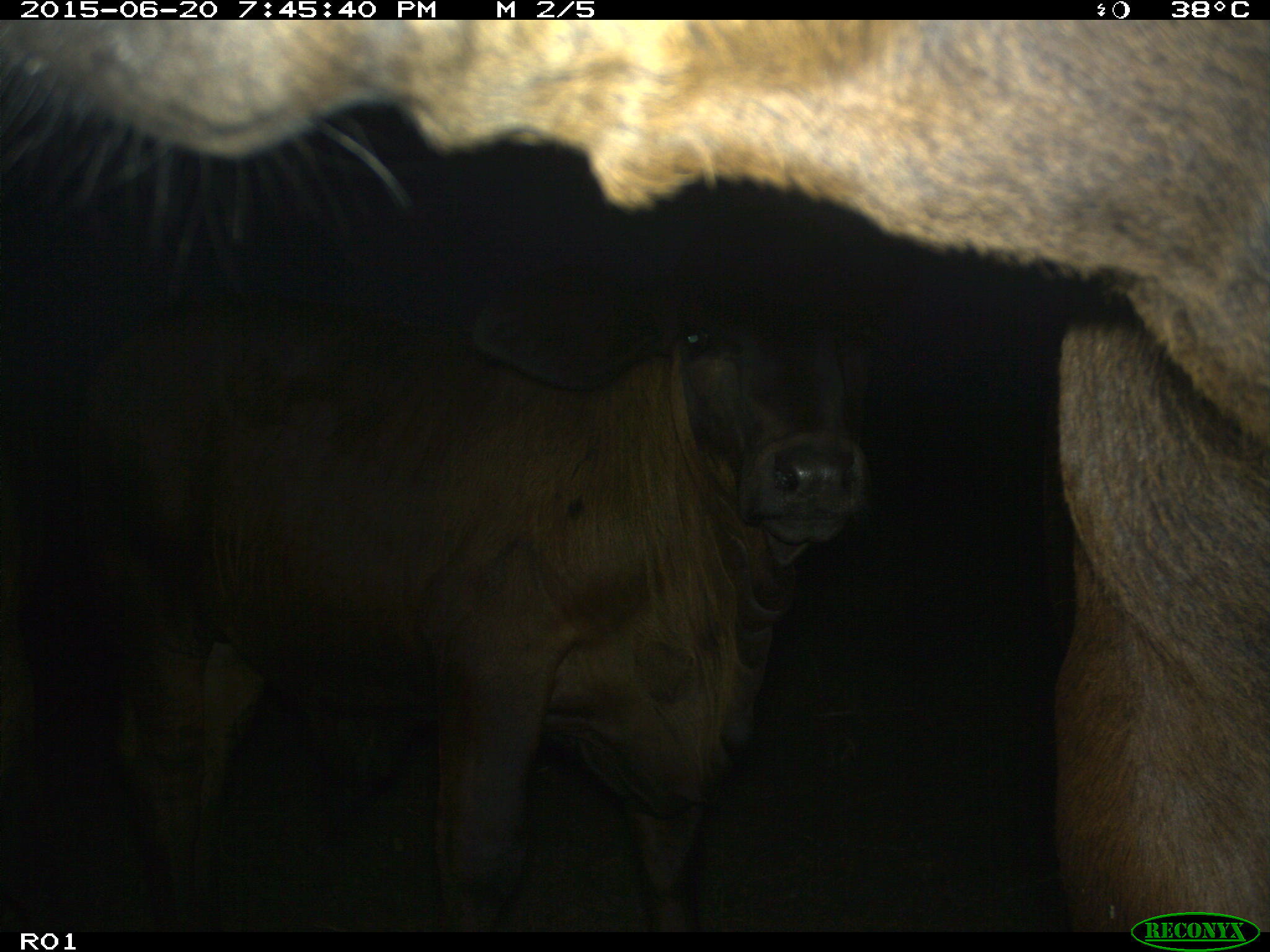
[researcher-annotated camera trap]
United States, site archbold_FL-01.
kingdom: Animalia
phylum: Chordata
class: Mammalia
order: Artiodactyla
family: Bovidae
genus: Bos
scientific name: Bos taurus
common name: domestic cow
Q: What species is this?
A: Bos taurus (domestic cow).